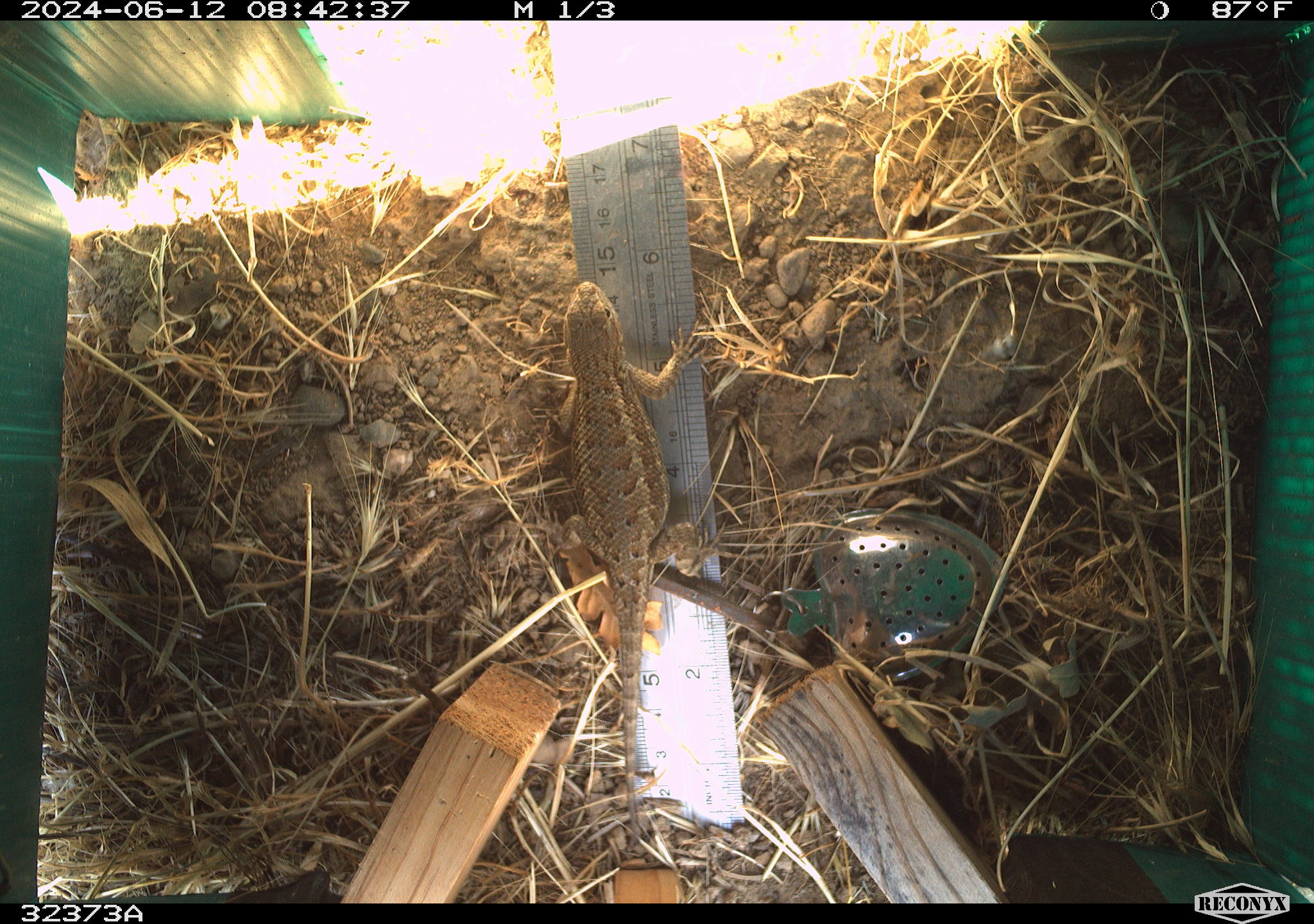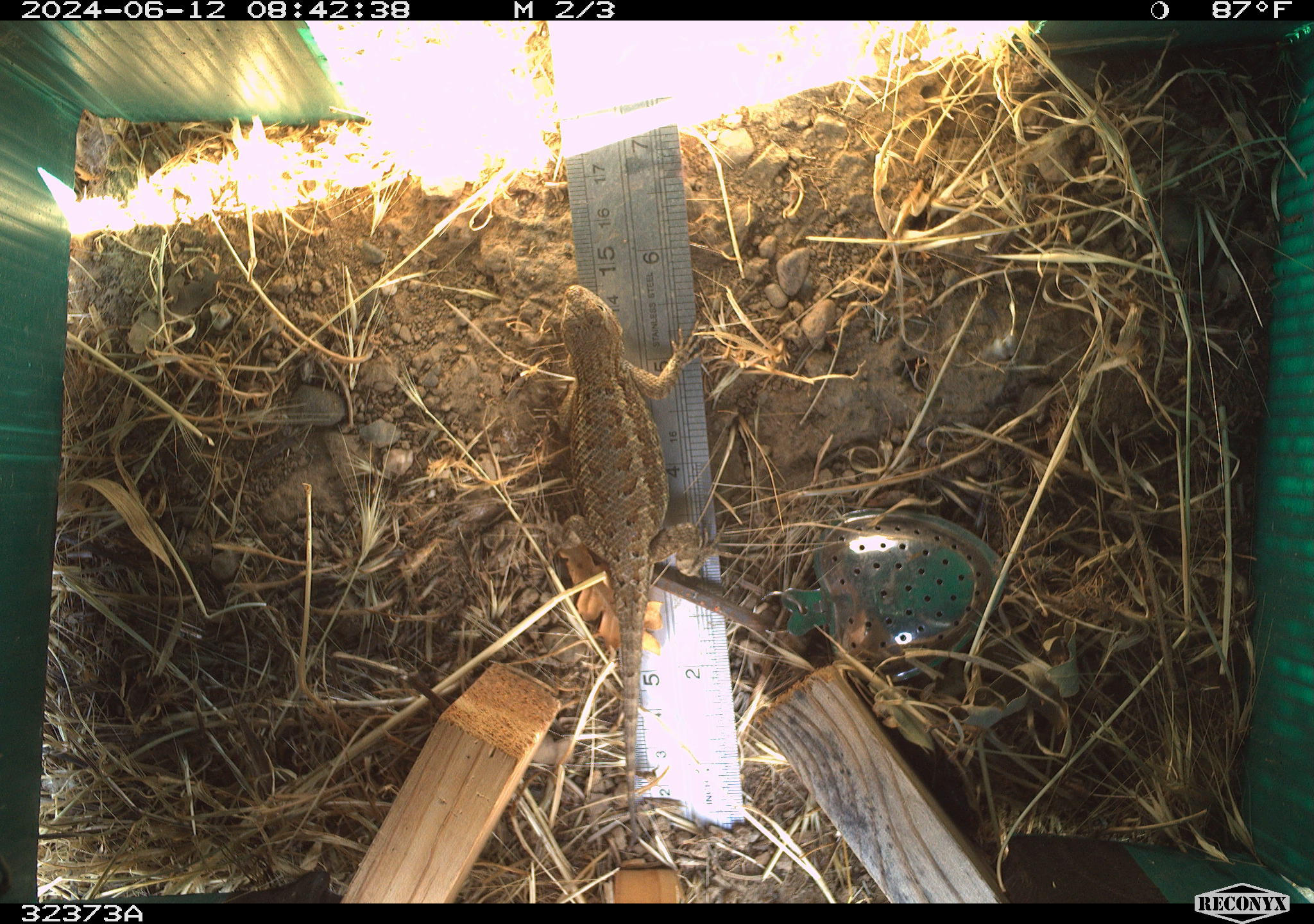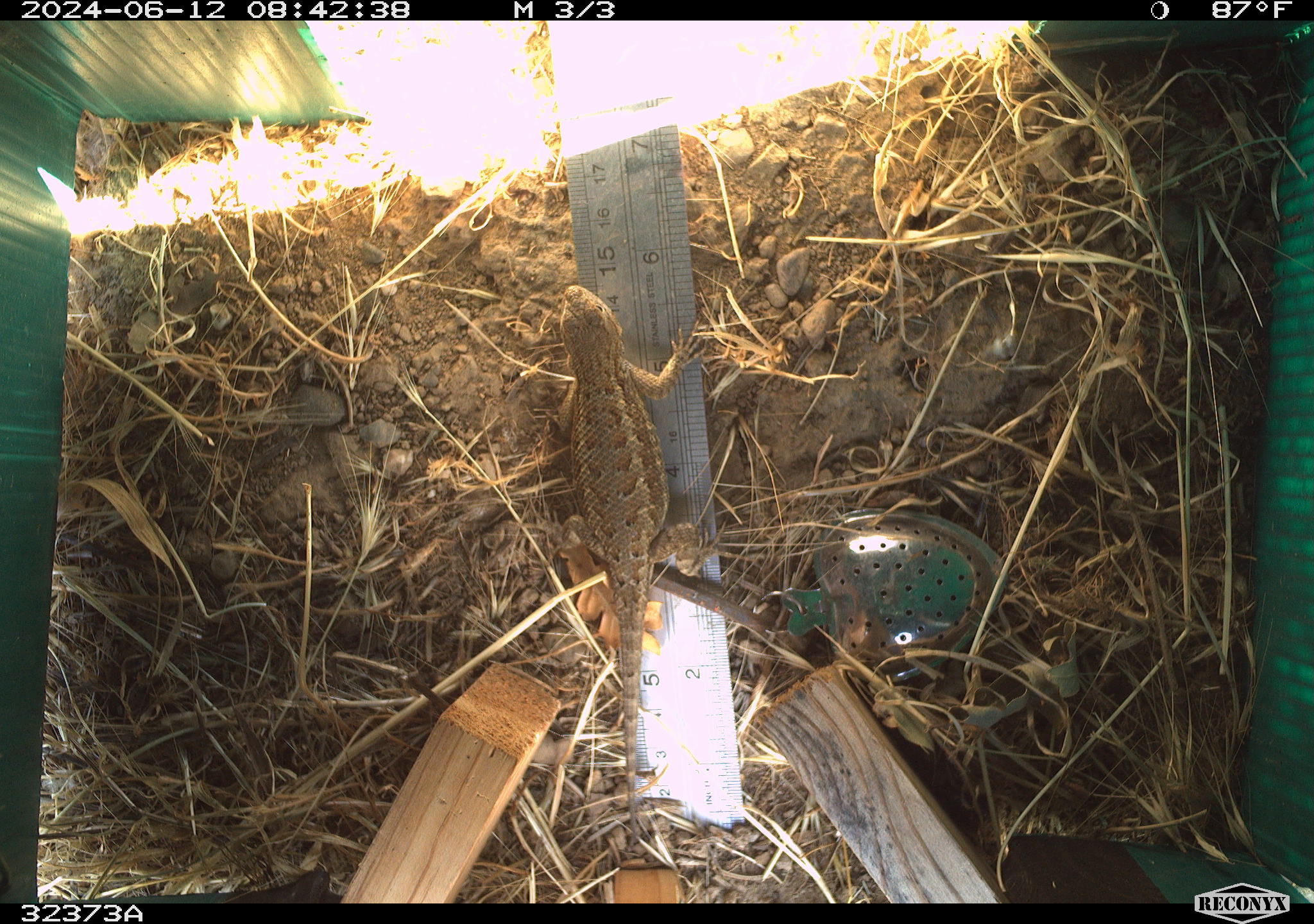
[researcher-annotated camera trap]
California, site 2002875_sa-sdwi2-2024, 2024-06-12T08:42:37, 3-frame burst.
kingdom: Animalia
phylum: Chordata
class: Reptilia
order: Squamata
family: Phrynosomatidae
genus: Sceloporus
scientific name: Sceloporus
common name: spiny lizards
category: sceloporus species